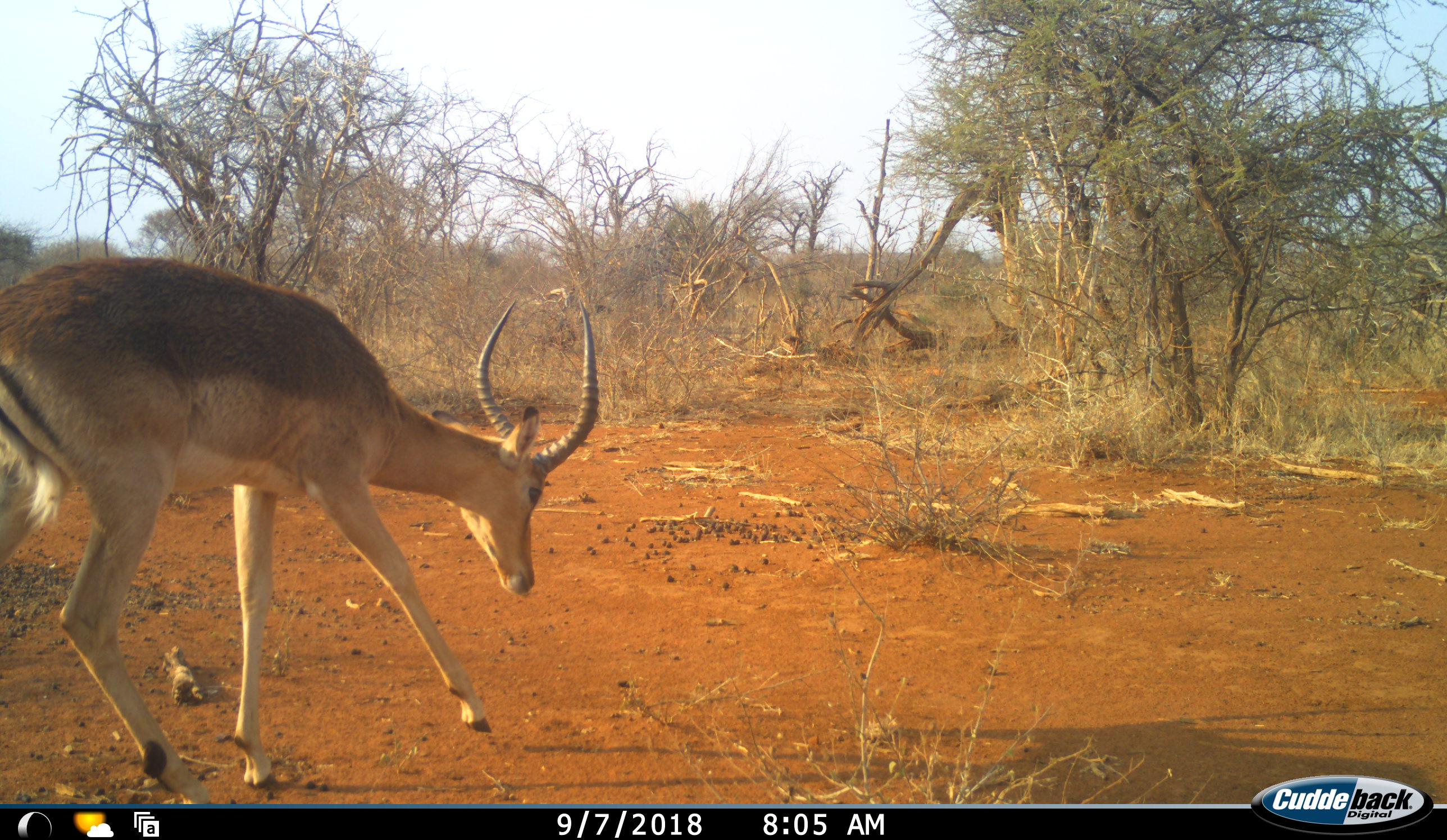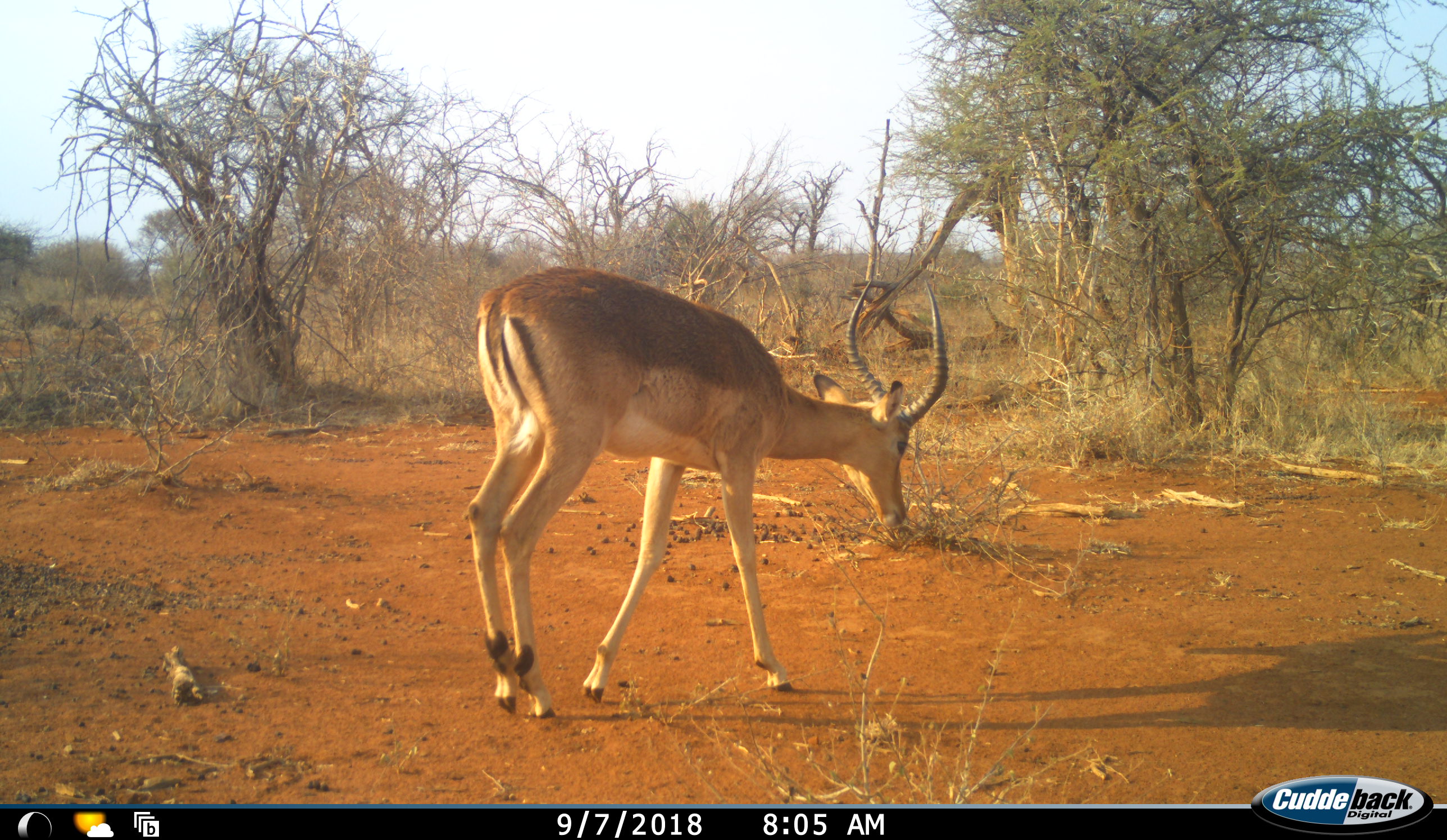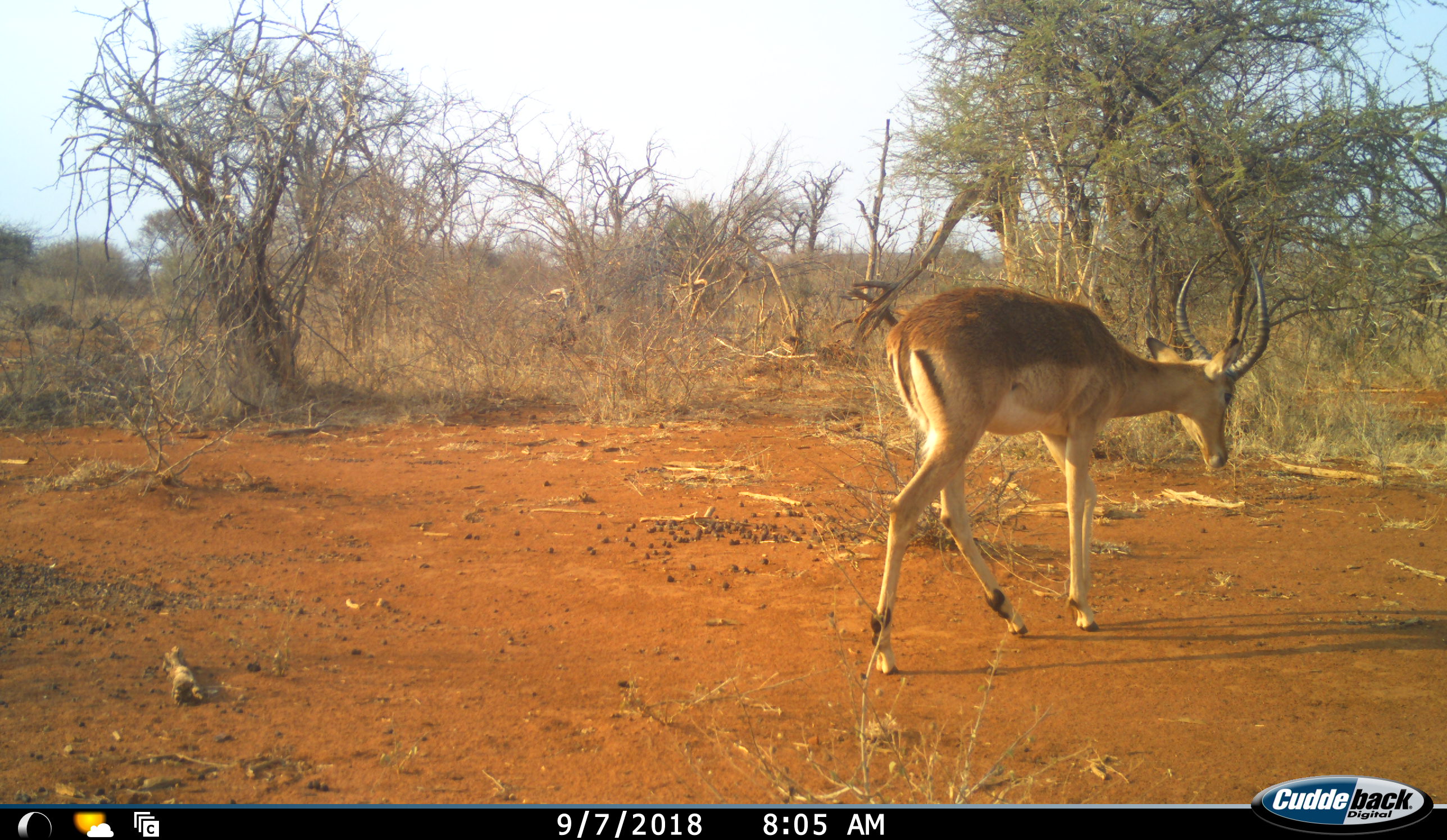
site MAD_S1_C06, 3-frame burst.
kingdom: Animalia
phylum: Chordata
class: Mammalia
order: Artiodactyla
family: Bovidae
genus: Aepyceros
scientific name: Aepyceros melampus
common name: impala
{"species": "impala (Aepyceros melampus)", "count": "1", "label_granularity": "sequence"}